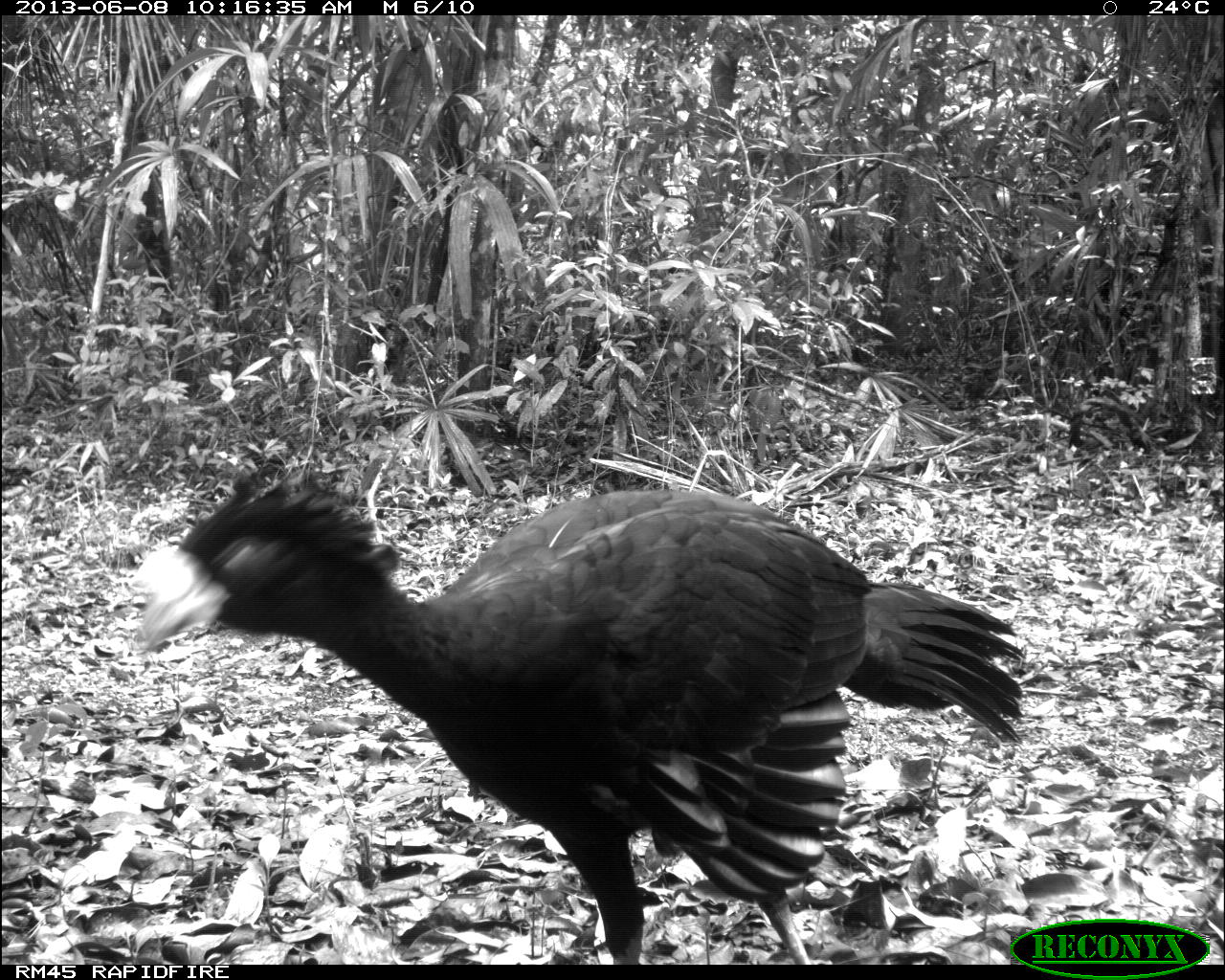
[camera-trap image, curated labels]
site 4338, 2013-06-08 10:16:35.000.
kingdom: Animalia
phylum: Chordata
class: Aves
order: Galliformes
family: Cracidae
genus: Crax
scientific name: Crax rubra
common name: great curassow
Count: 1.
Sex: male.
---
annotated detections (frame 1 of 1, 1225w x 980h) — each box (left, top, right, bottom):
crax rubra: (135, 461, 1022, 962)